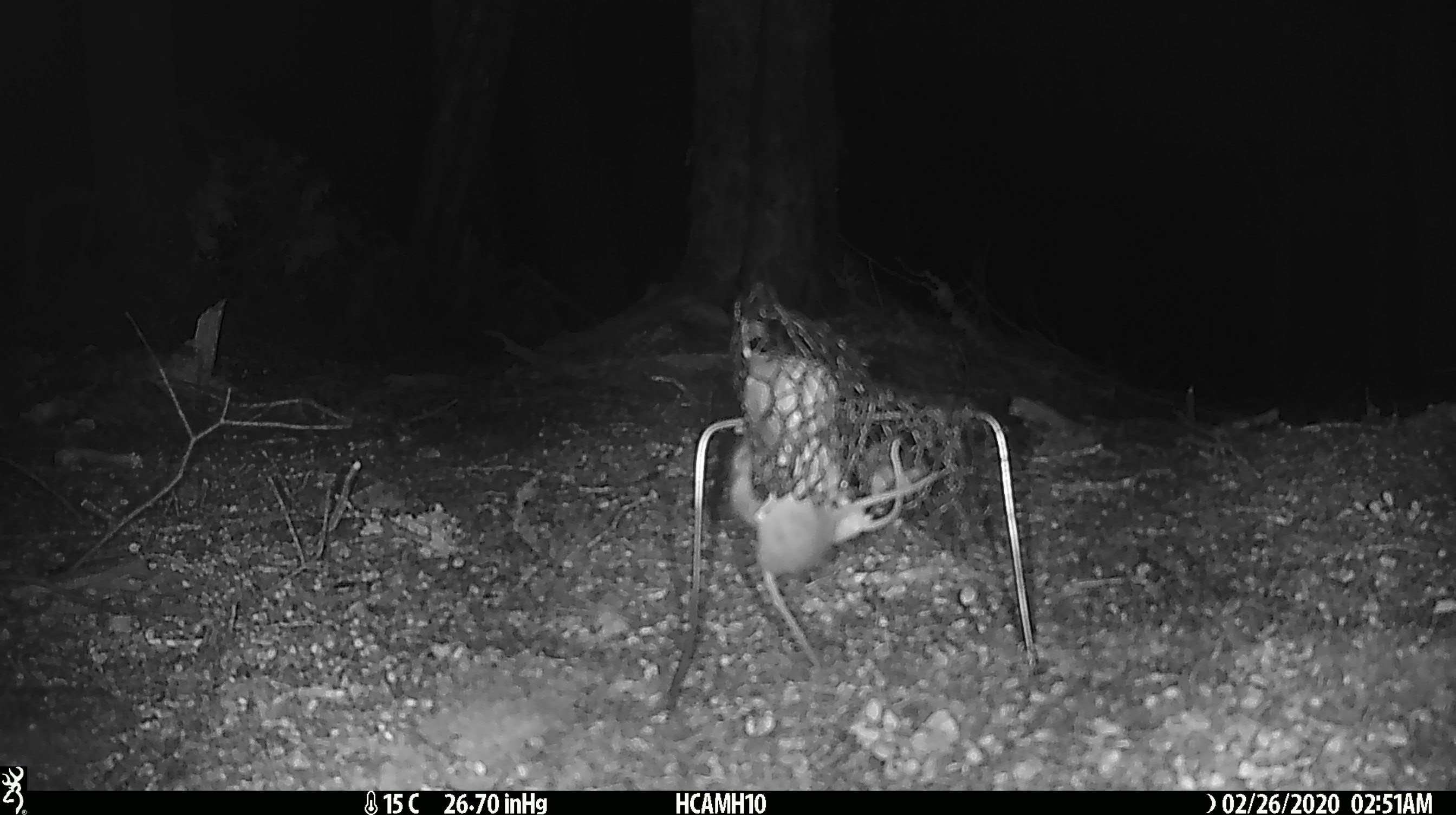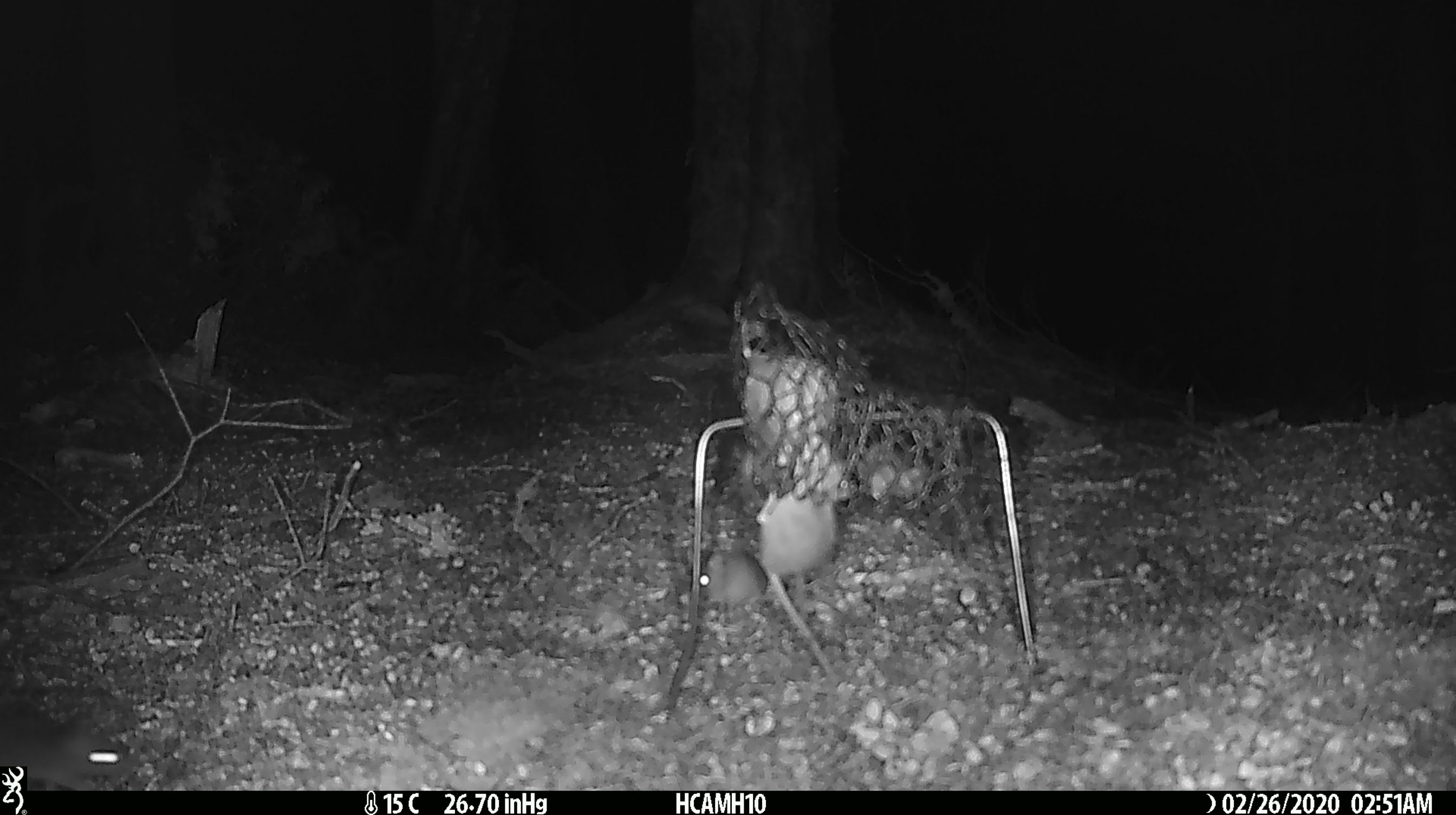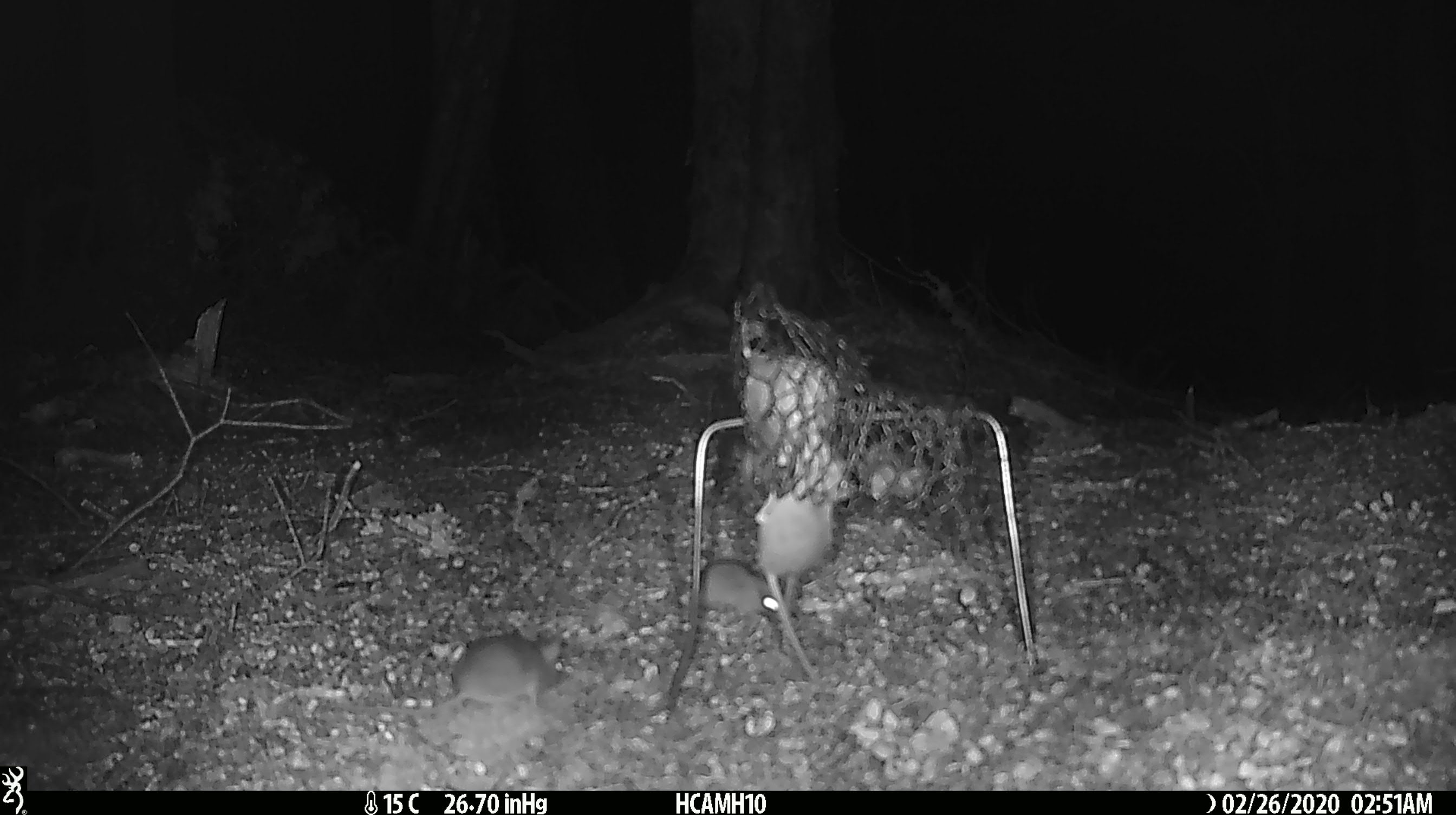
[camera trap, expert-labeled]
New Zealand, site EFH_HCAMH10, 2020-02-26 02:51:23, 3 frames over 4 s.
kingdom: Animalia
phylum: Chordata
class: Mammalia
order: Rodentia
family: Muridae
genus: Mus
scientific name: Mus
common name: mouse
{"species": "mouse (Mus)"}